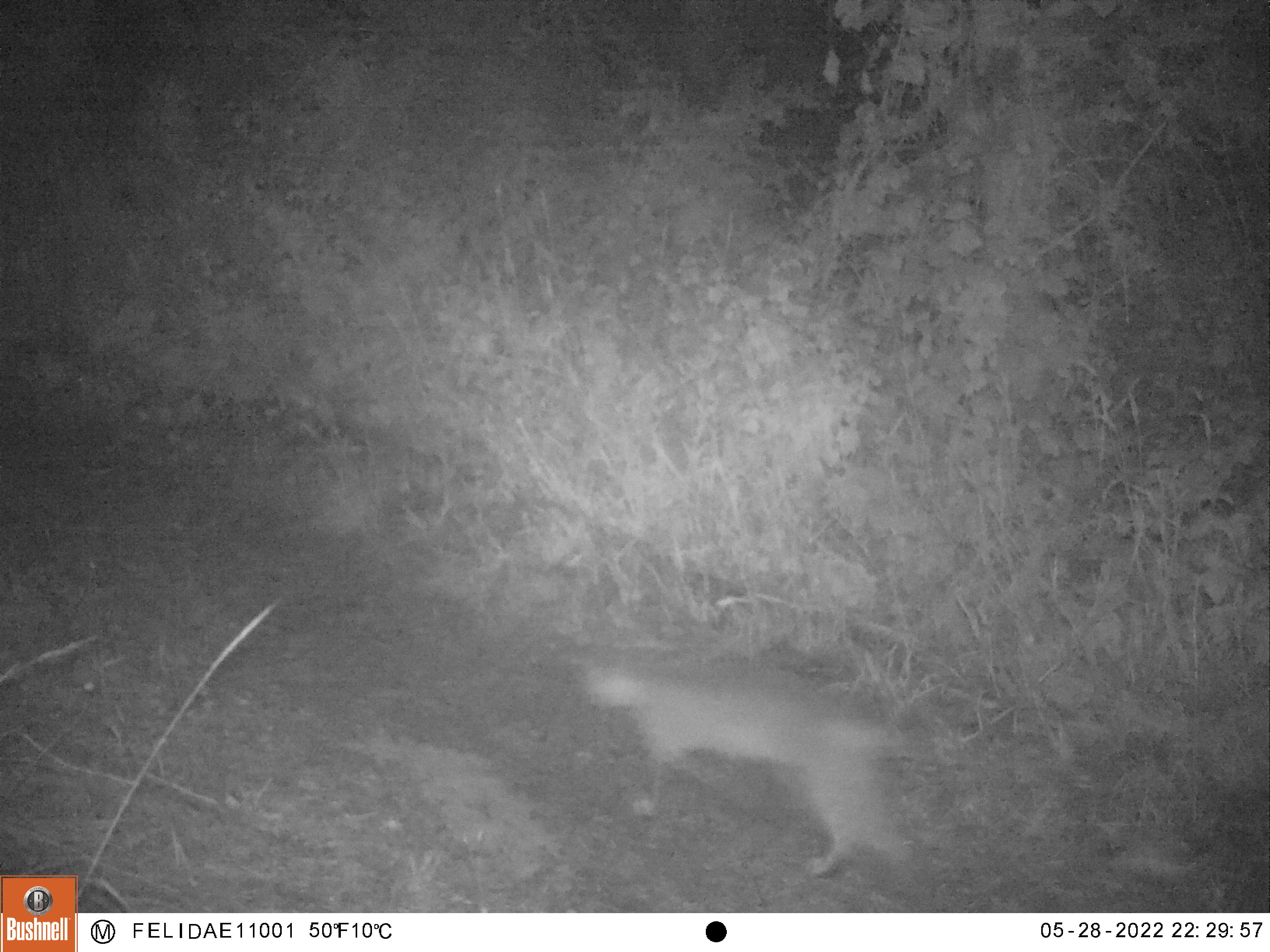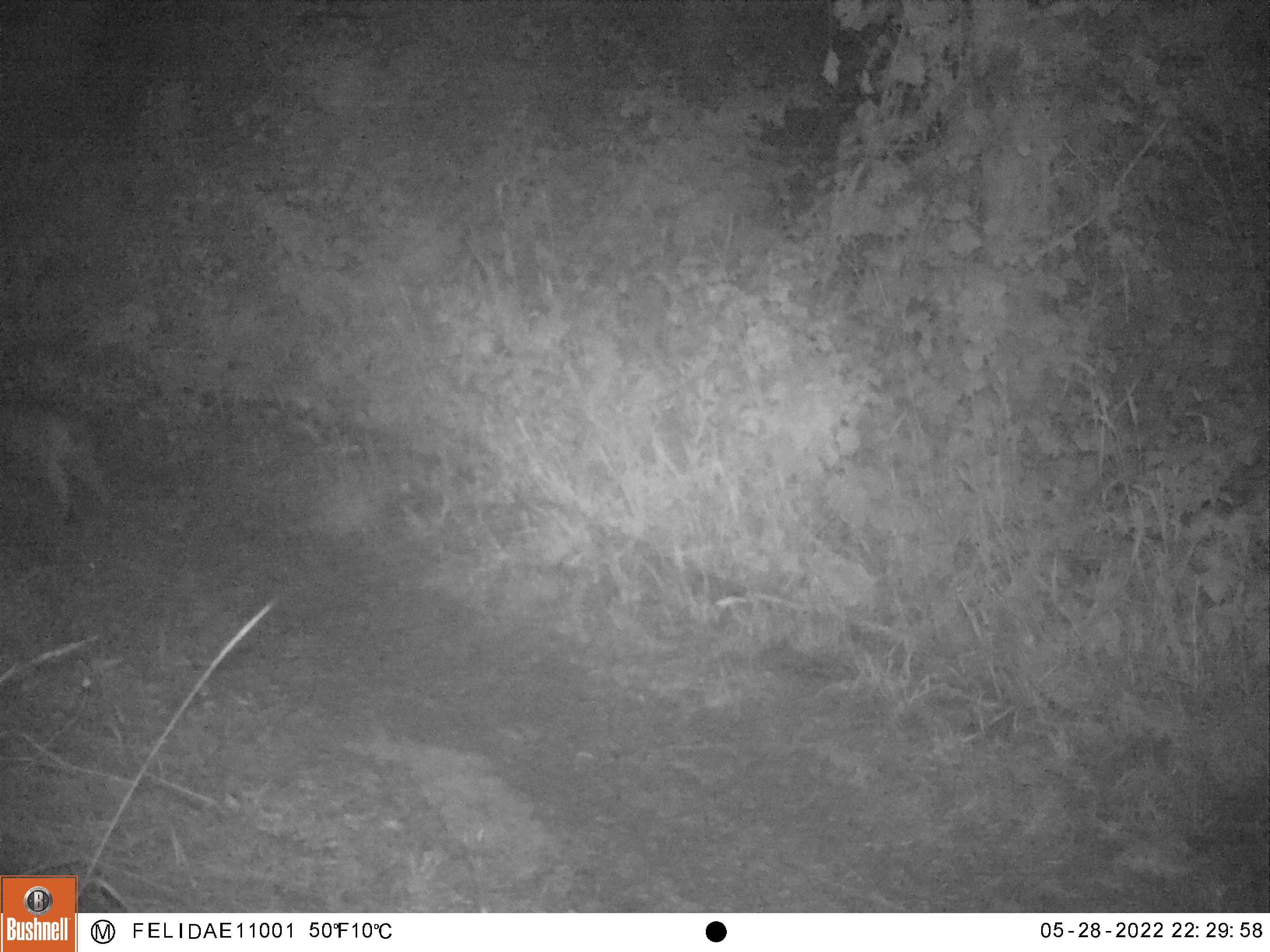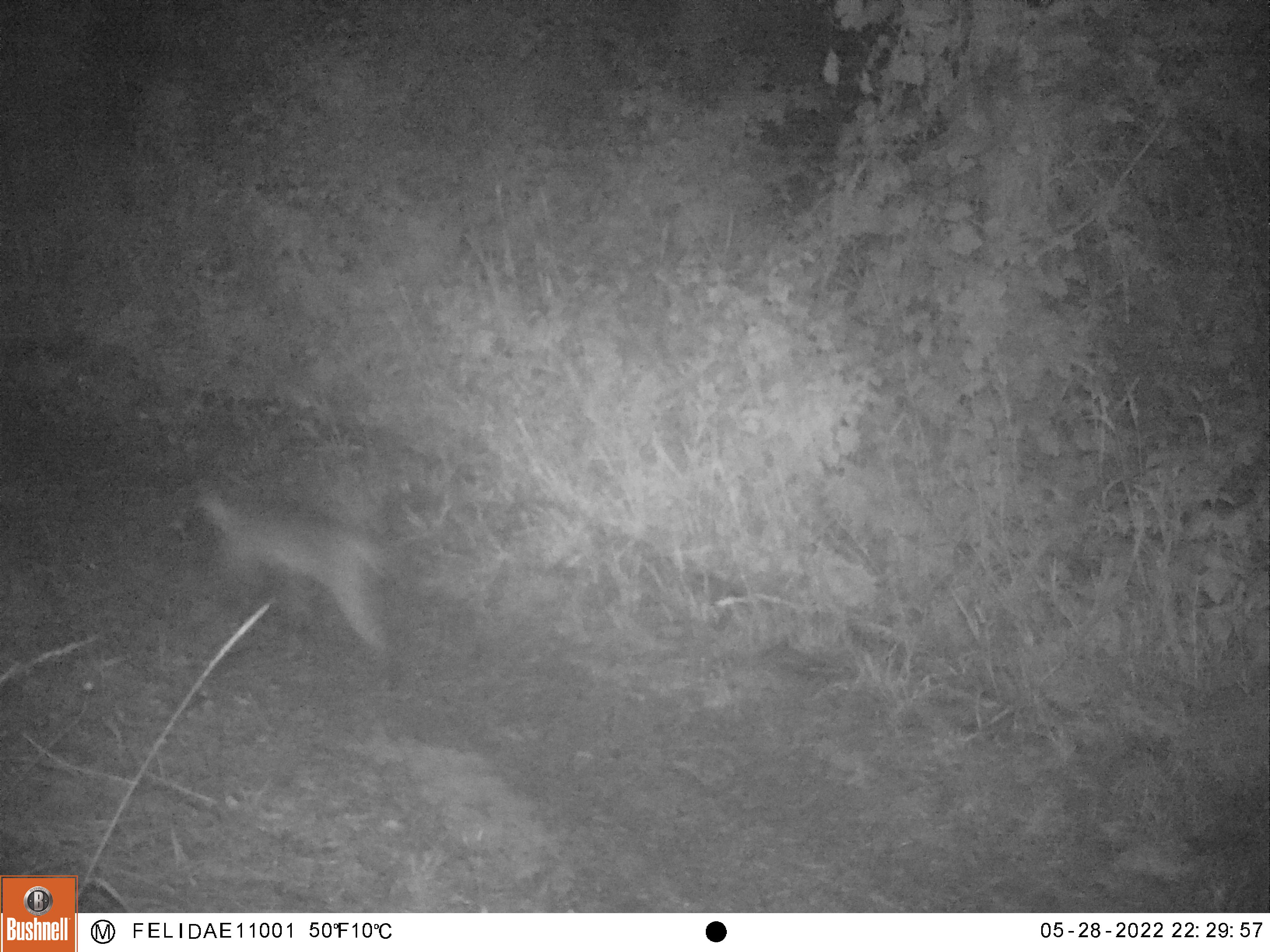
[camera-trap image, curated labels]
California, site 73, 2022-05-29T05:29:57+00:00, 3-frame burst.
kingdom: Animalia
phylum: Chordata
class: Mammalia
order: Carnivora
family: Felidae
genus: Lynx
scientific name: Lynx rufus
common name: bobcat